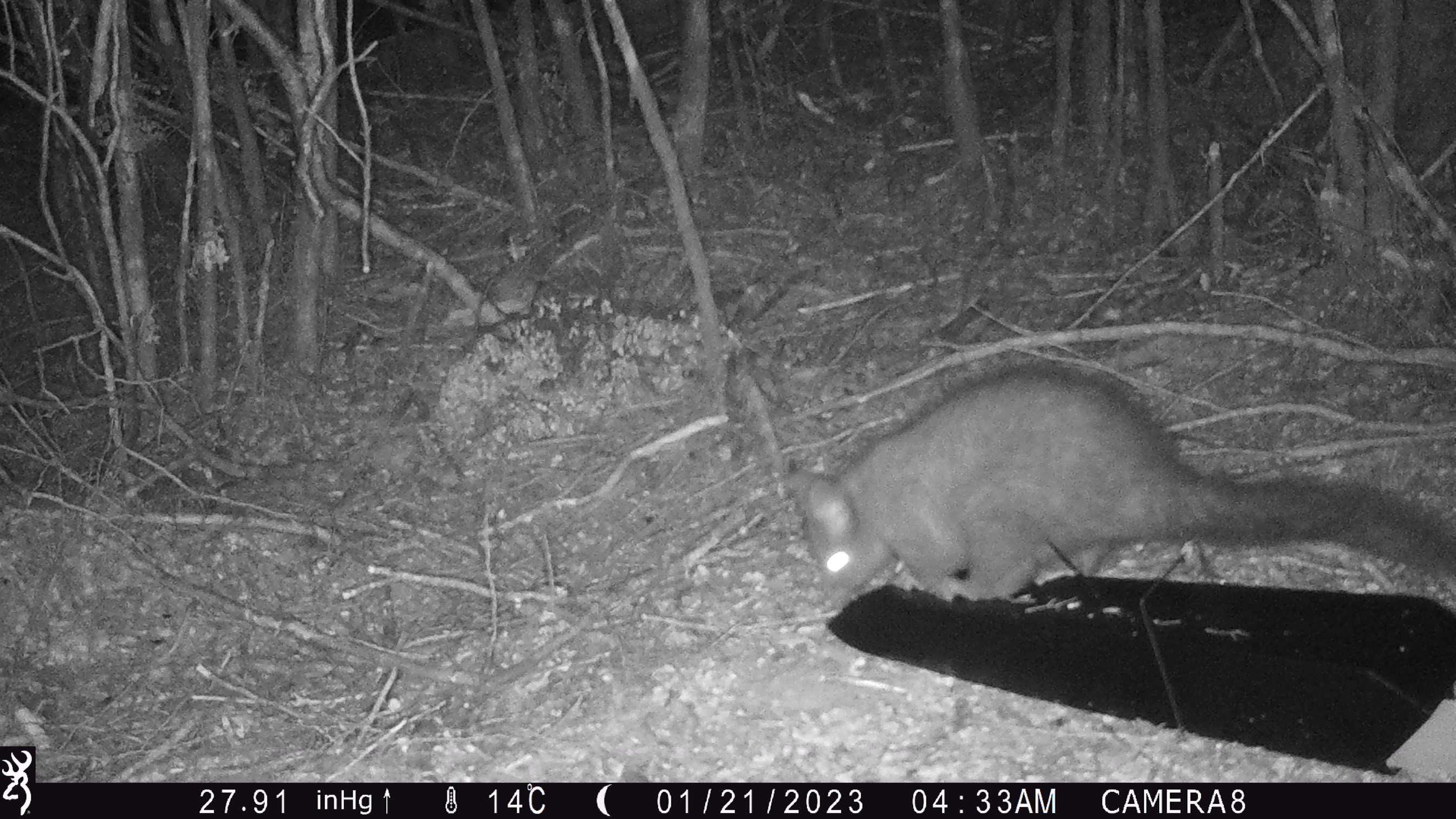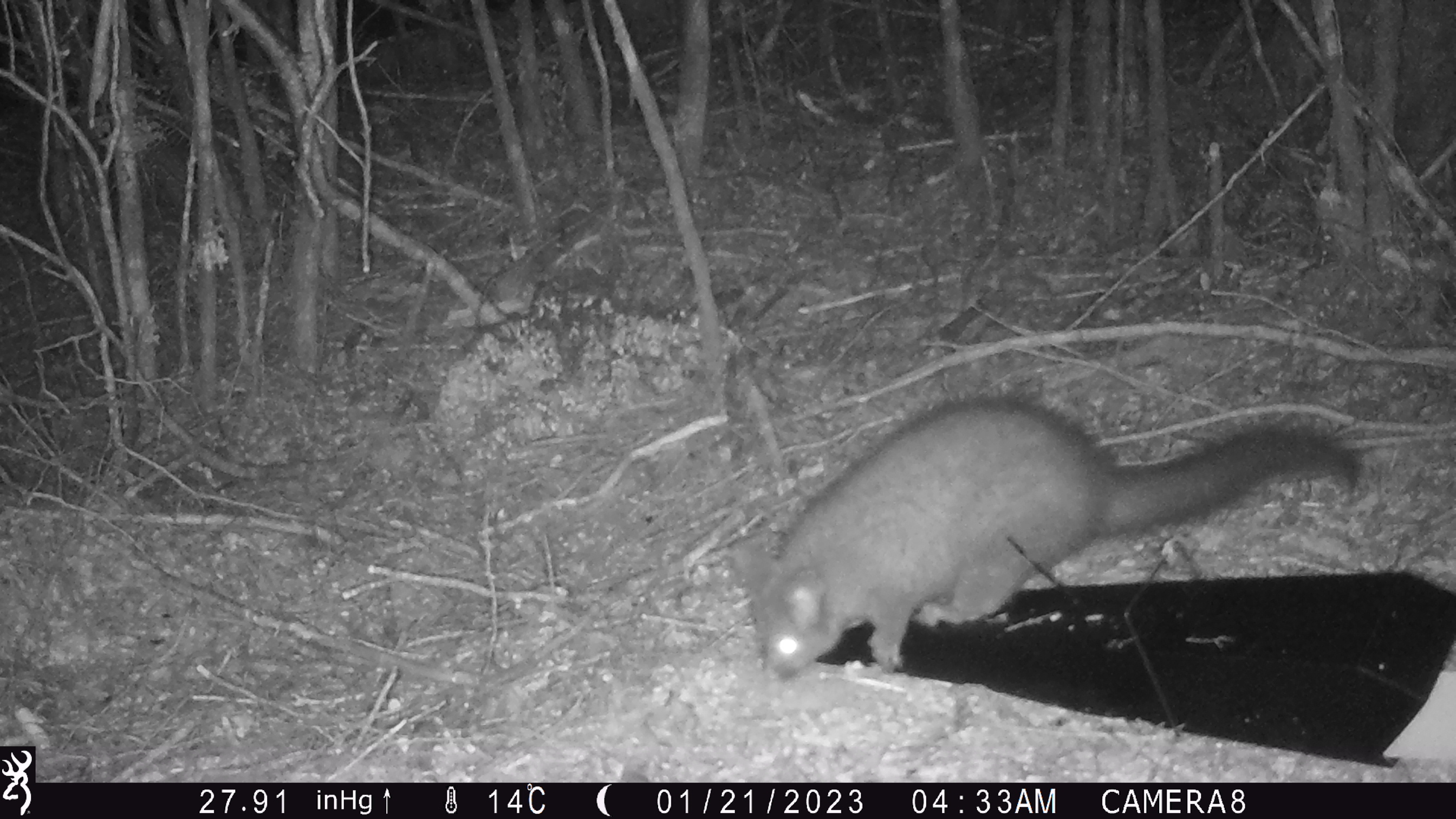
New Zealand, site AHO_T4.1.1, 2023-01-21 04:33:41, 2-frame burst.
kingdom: Animalia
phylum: Chordata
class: Mammalia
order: Carnivora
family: Mustelidae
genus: Mustela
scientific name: Mustela erminea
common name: stoat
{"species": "stoat (Mustela erminea)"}